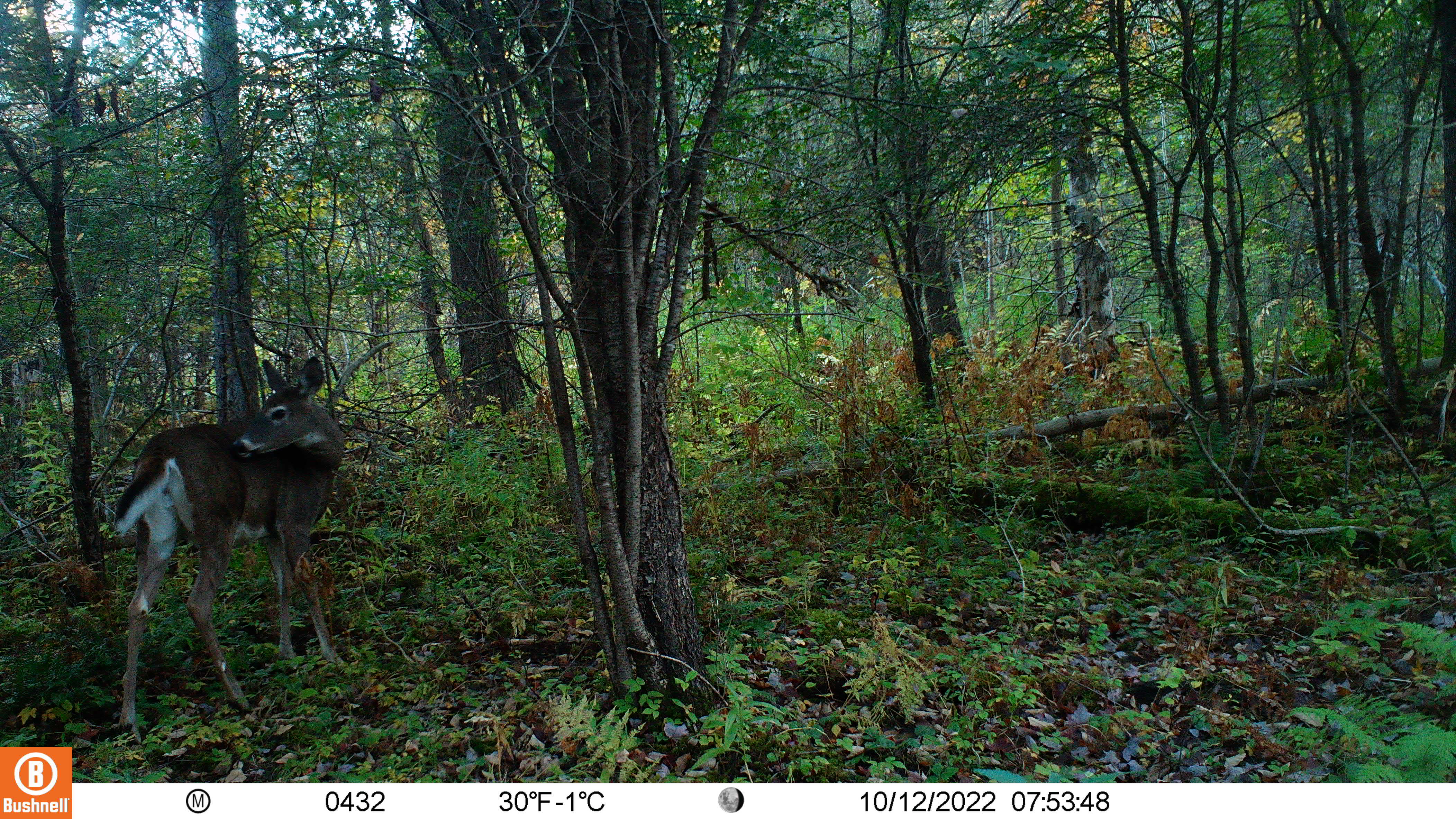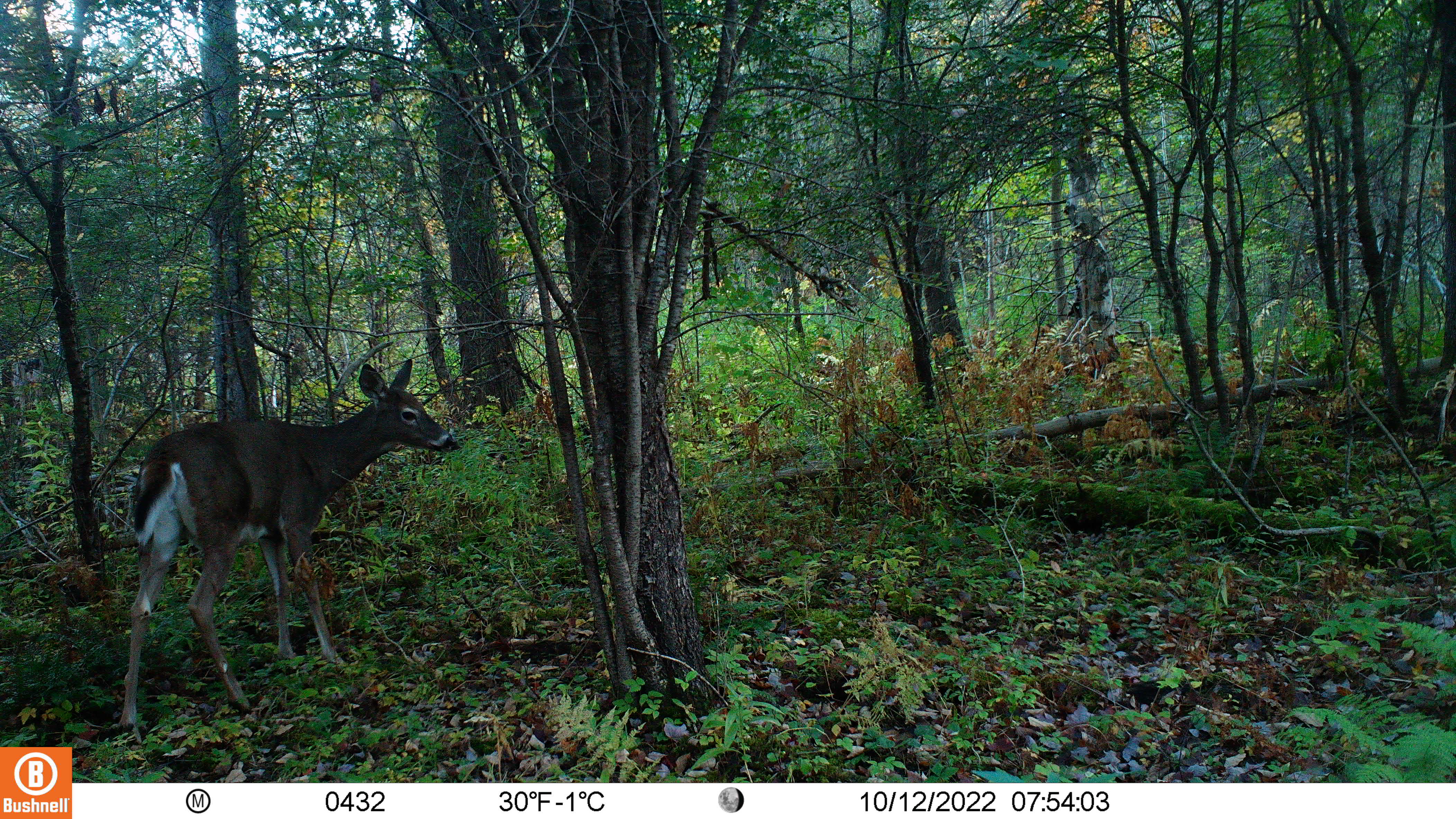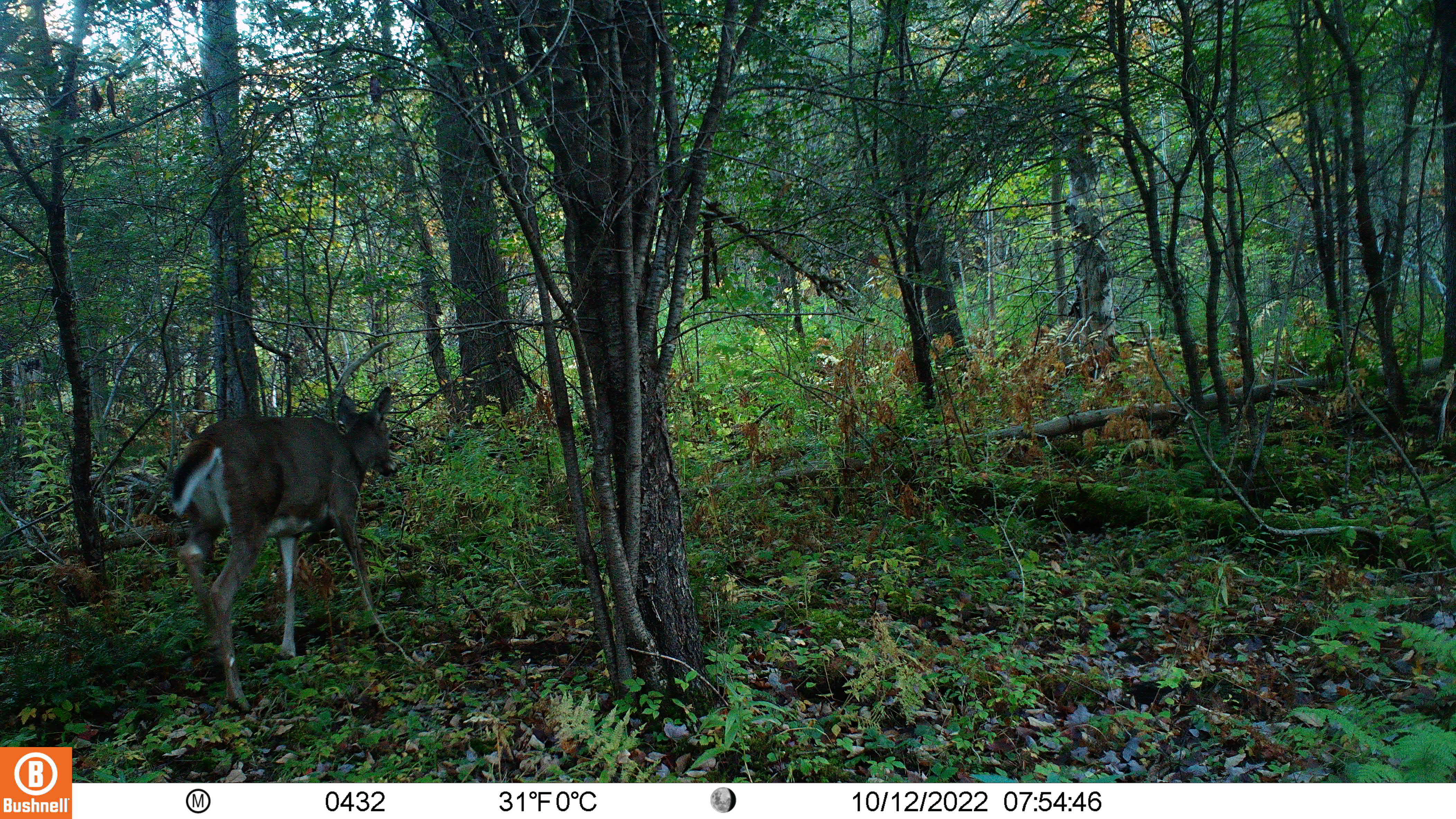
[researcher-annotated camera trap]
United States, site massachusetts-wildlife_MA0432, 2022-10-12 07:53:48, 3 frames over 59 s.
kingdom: Animalia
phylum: Chordata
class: Mammalia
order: Artiodactyla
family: Cervidae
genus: Odocoileus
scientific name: Odocoileus virginianus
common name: white-tailed deer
White-tailed deer (Odocoileus virginianus).